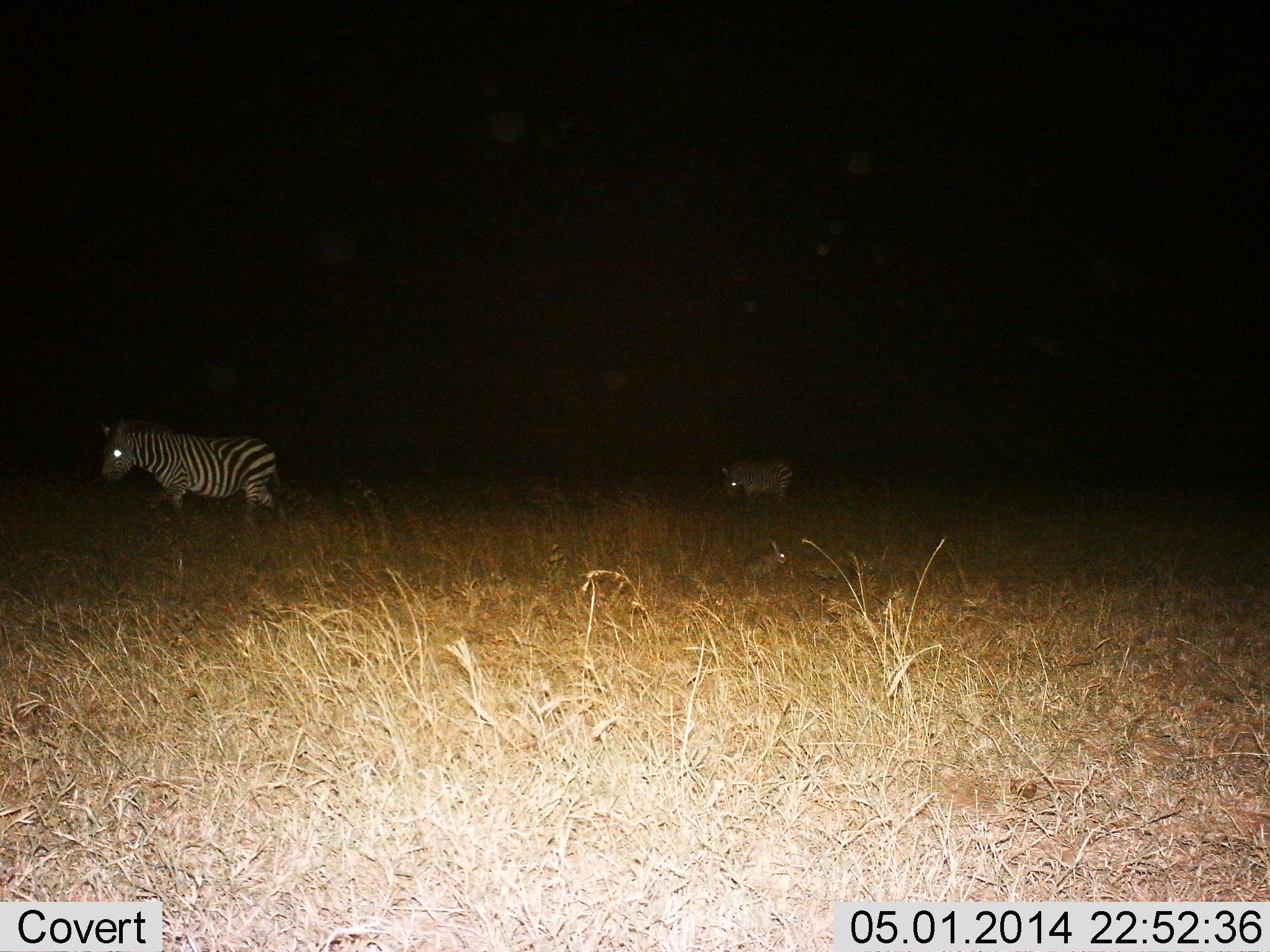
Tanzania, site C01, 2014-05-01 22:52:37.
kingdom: Animalia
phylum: Chordata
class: Mammalia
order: Perissodactyla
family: Equidae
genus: Equus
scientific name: Equus quagga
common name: plains zebra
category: zebra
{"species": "zebra (plains zebra) (Equus quagga)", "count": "2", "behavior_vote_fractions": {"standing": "40%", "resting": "10%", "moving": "50%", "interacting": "10%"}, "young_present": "0%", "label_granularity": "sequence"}